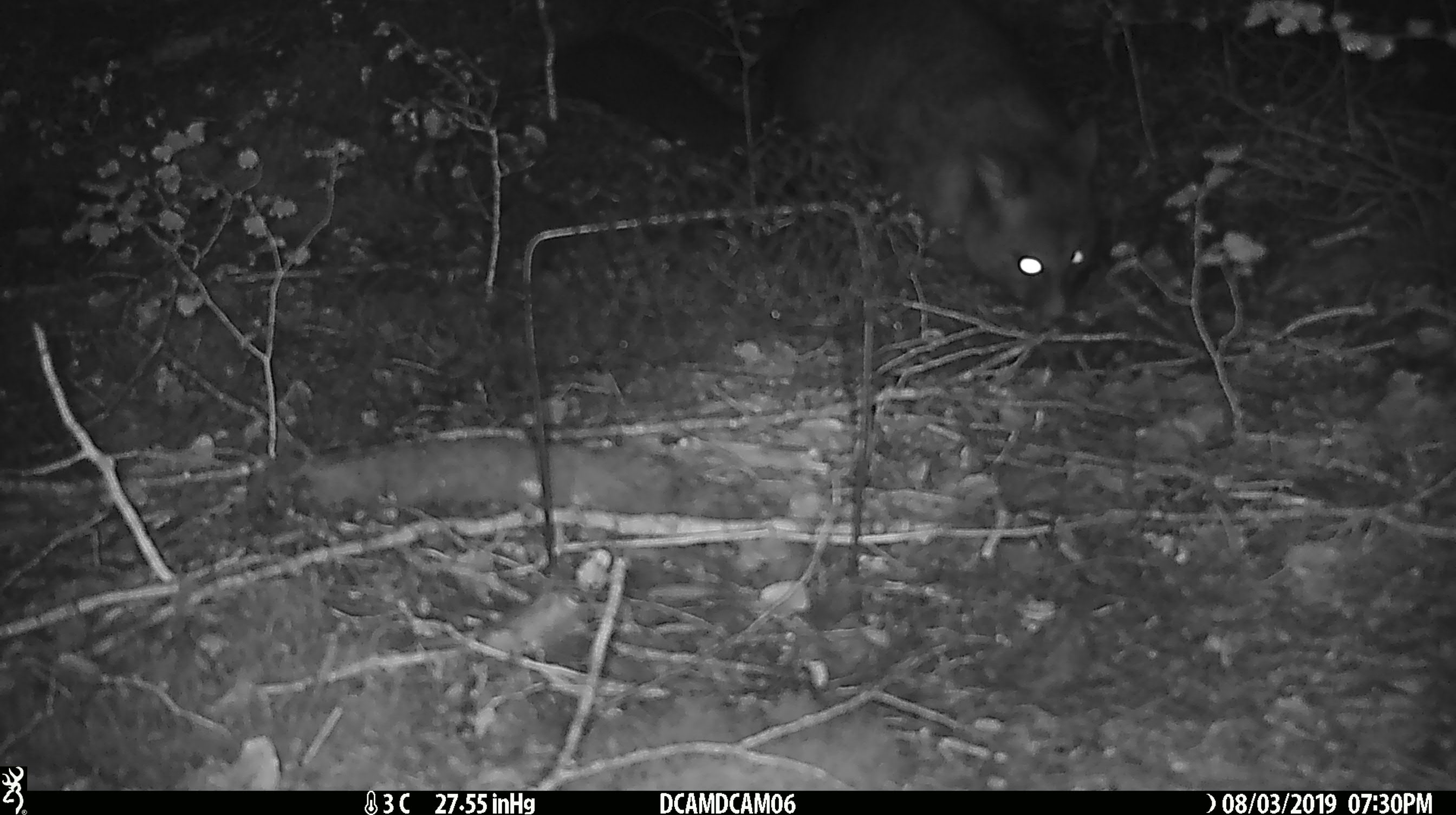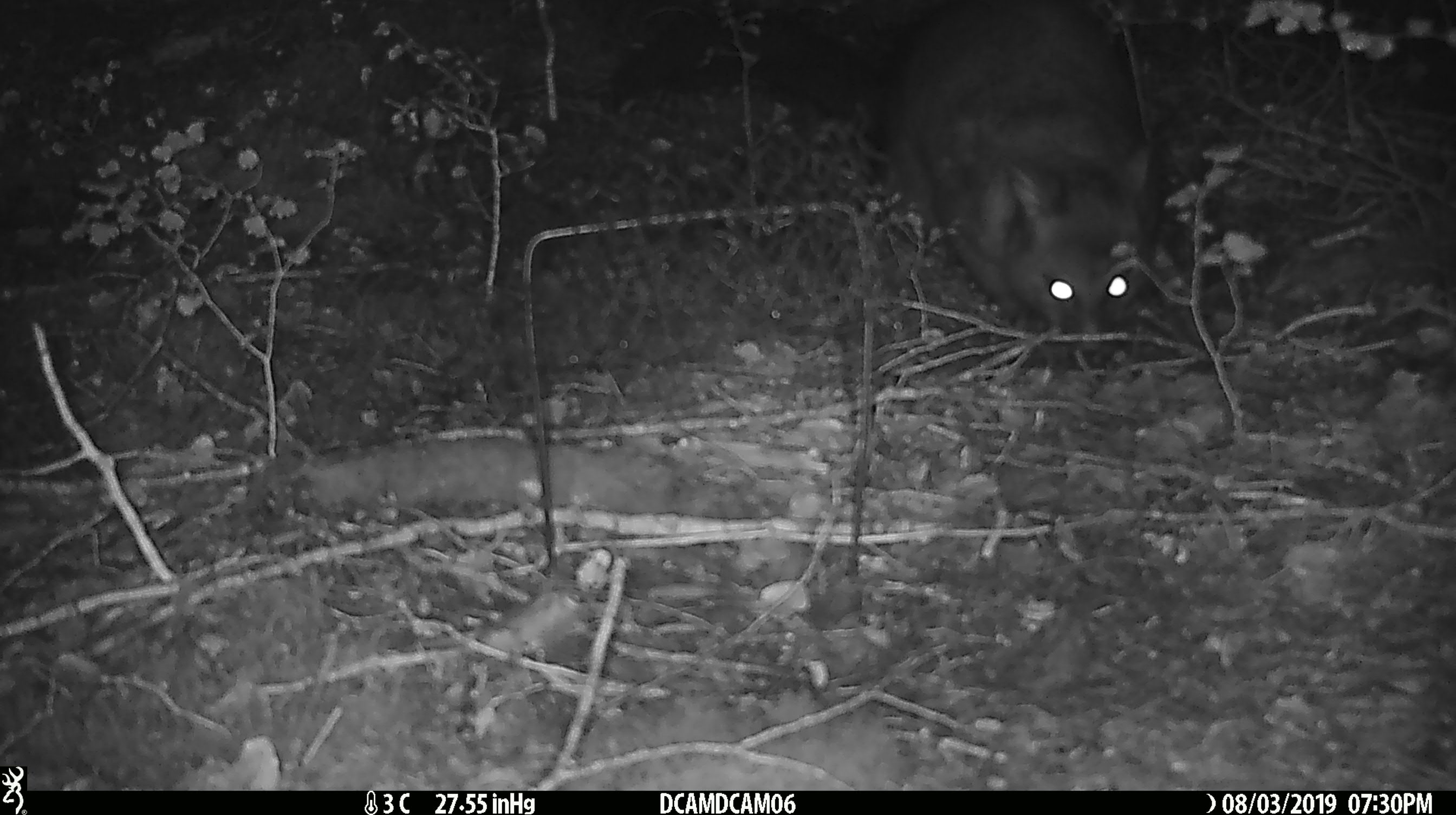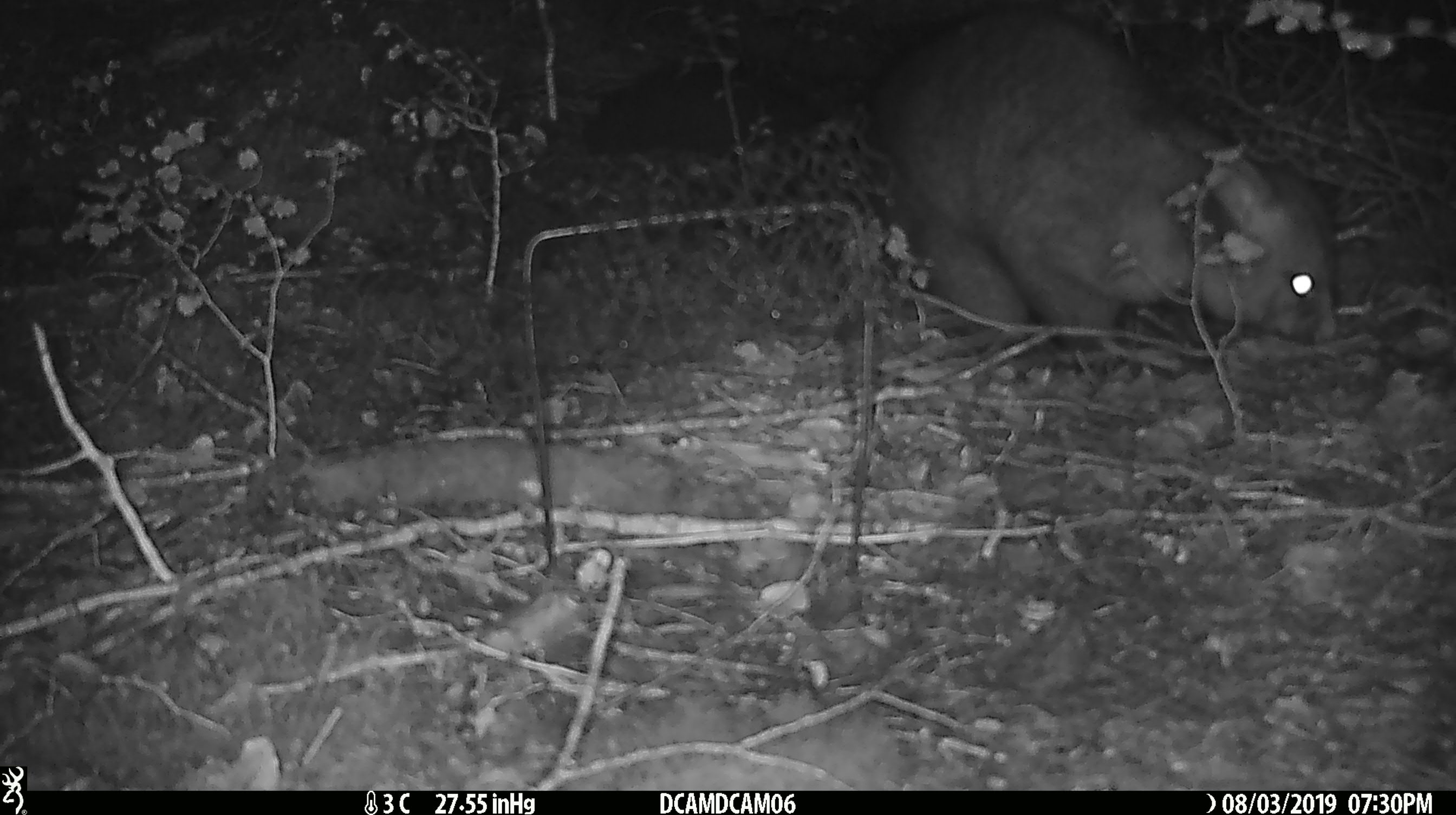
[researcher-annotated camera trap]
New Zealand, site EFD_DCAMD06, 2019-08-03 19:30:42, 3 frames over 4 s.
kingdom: Animalia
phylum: Chordata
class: Mammalia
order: Diprotodontia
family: Phalangeridae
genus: Trichosurus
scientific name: Trichosurus vulpecula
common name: common brushtail possum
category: possum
Possum (common brushtail possum) (Trichosurus vulpecula).